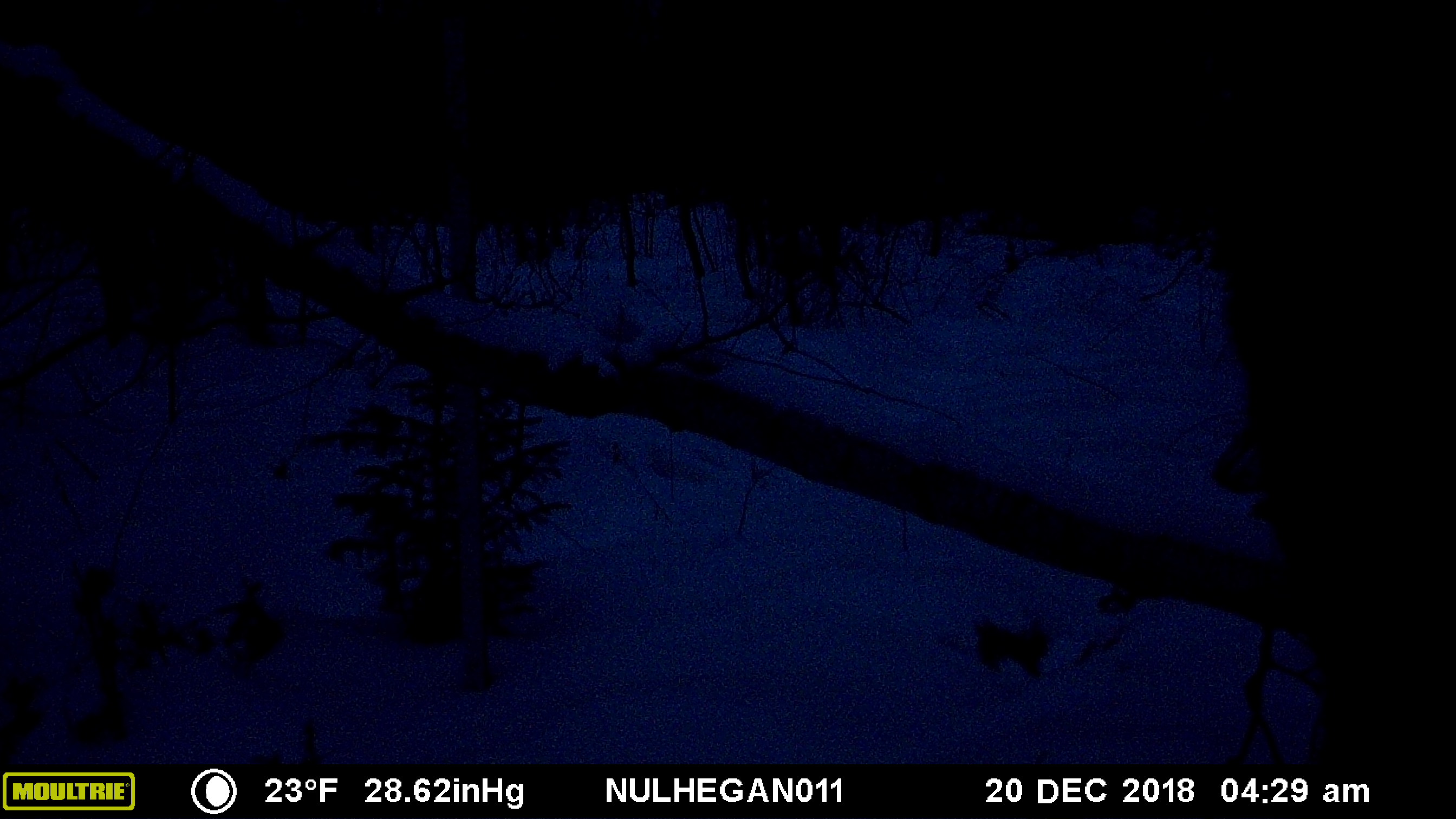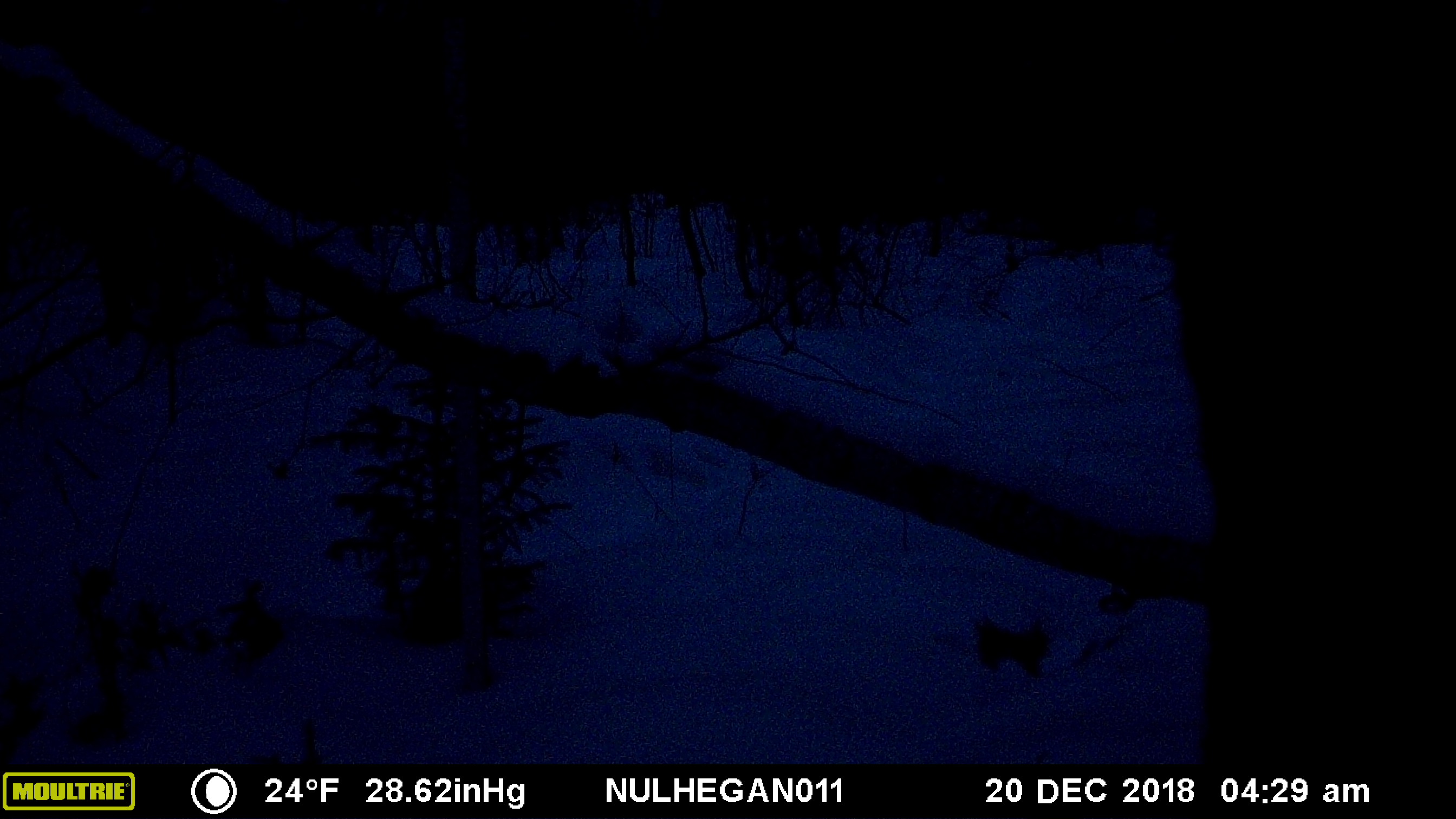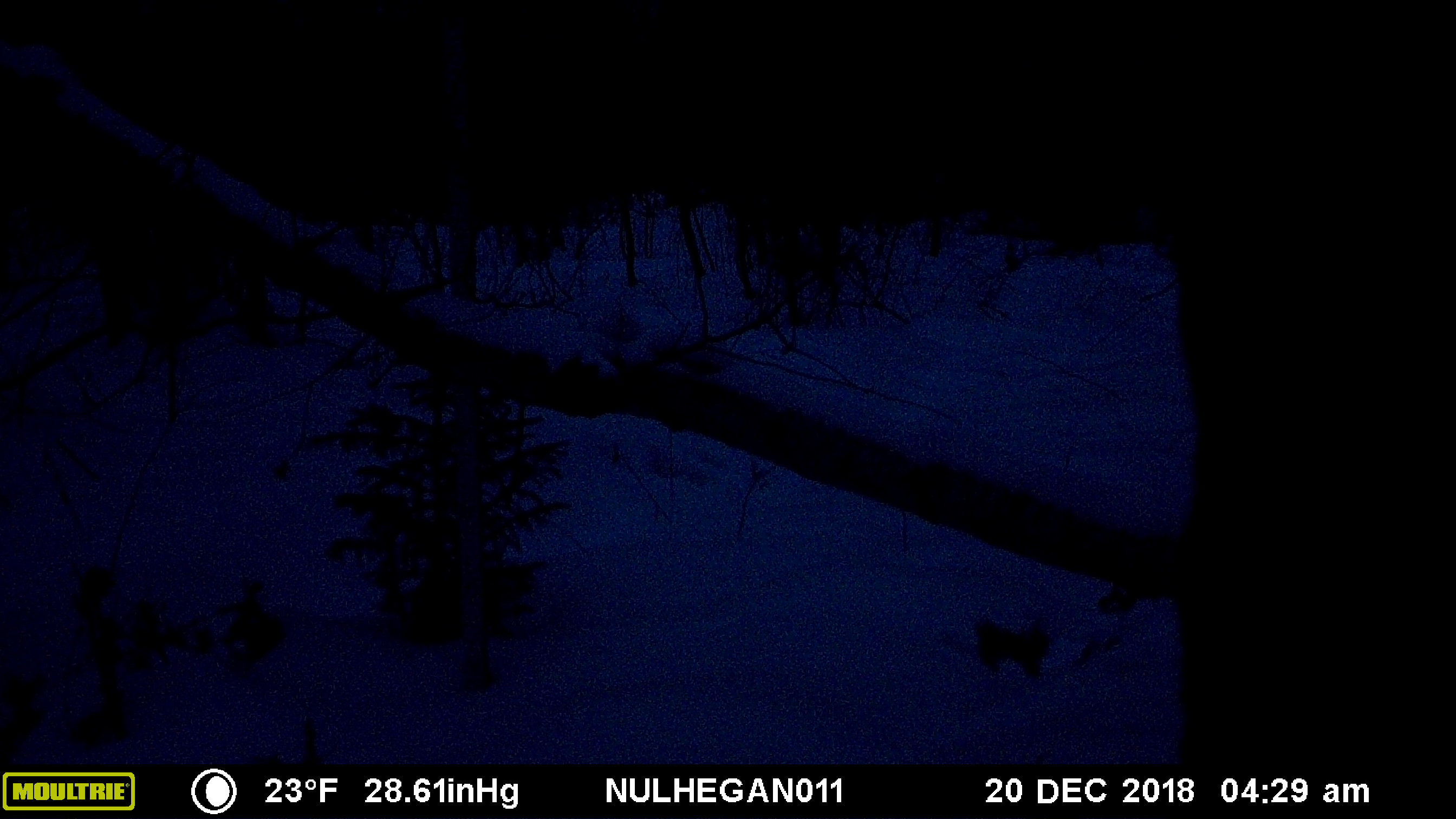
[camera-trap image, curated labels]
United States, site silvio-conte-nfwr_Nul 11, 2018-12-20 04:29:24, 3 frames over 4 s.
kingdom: Animalia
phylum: Chordata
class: Mammalia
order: Artiodactyla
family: Cervidae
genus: Alces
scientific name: Alces alces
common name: moose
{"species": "moose (Alces alces)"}